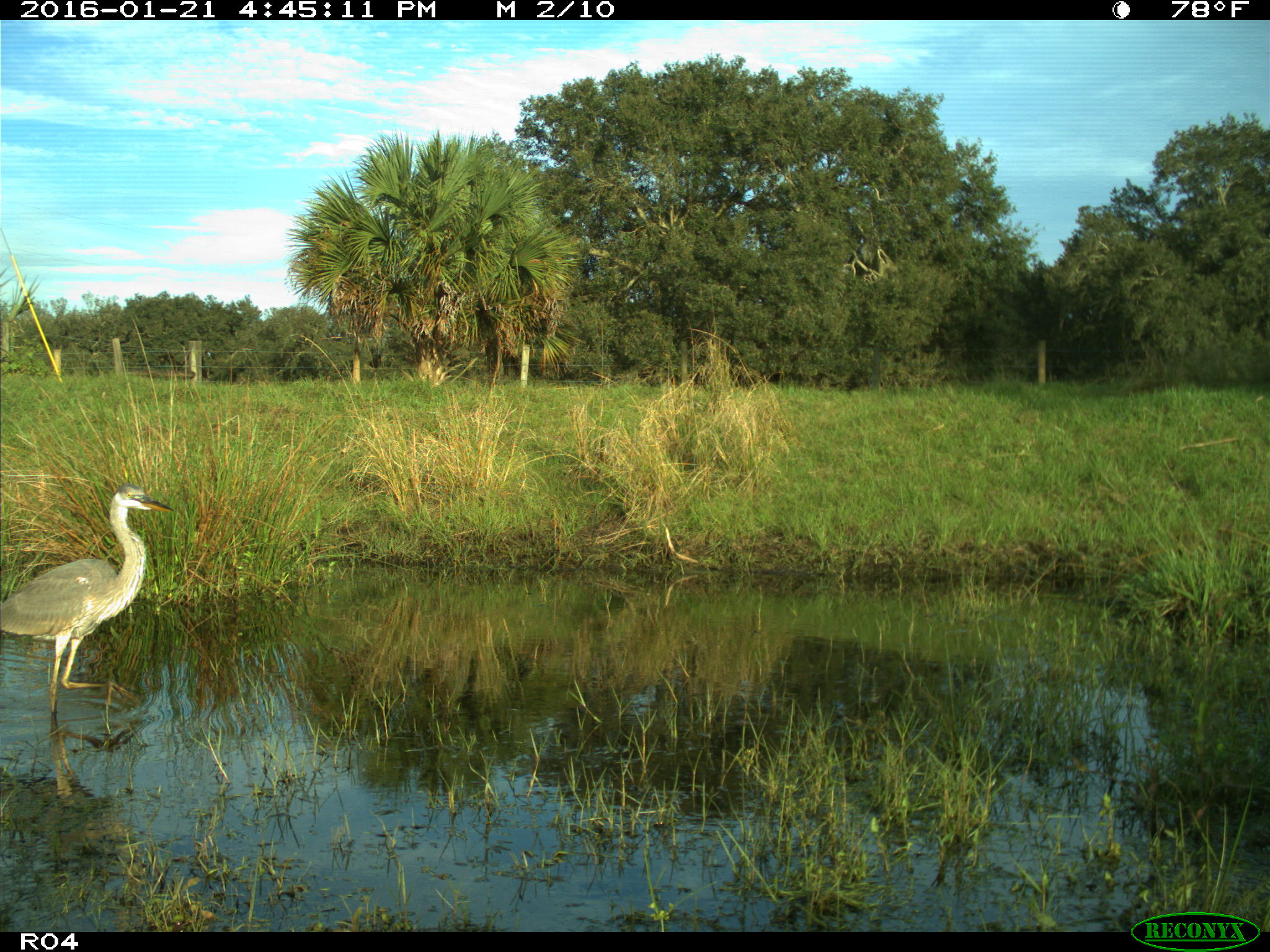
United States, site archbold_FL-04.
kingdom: Animalia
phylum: Chordata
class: Aves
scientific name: Aves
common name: birds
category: unidentified bird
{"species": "unidentified bird (birds) (Aves)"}